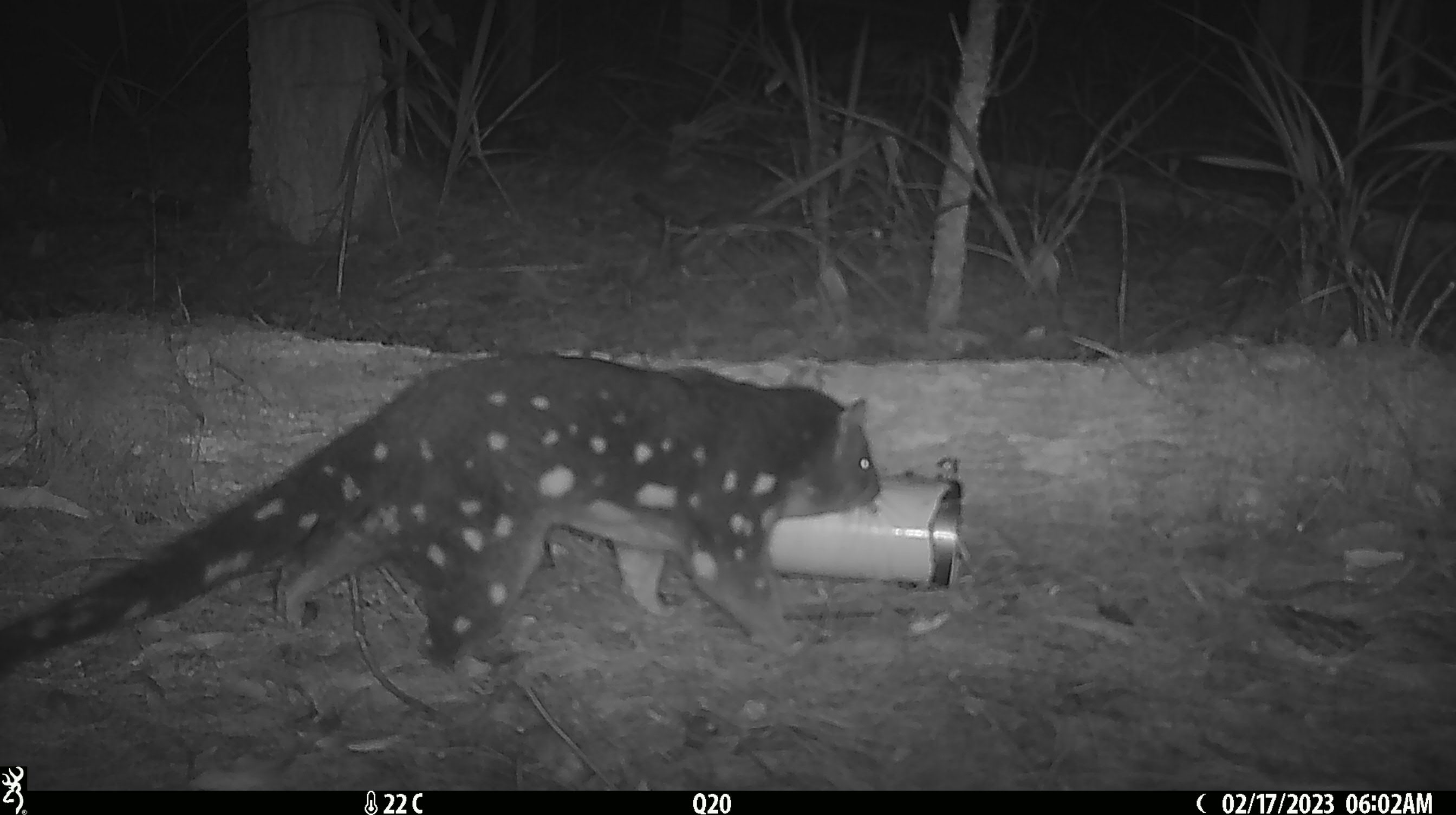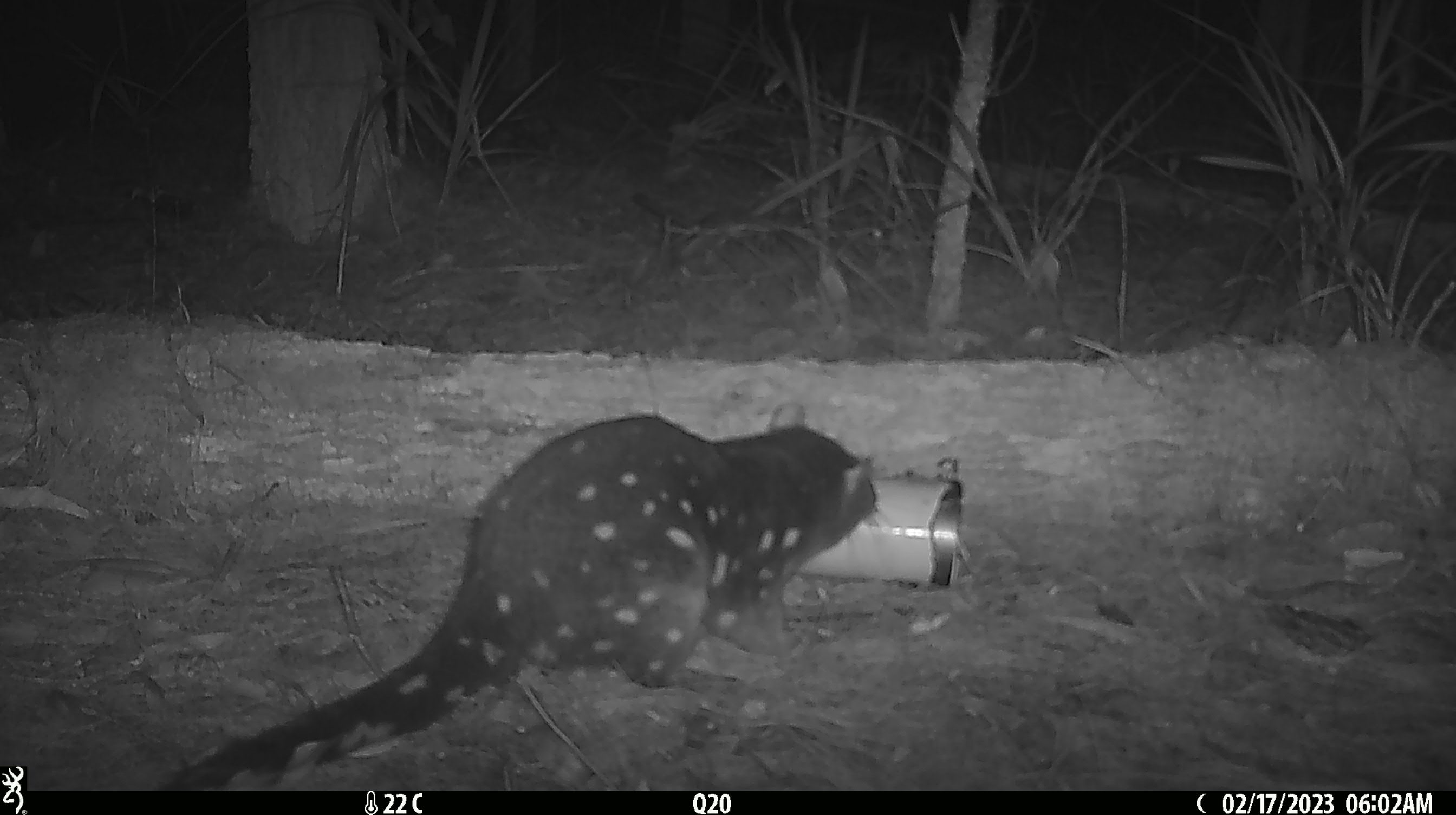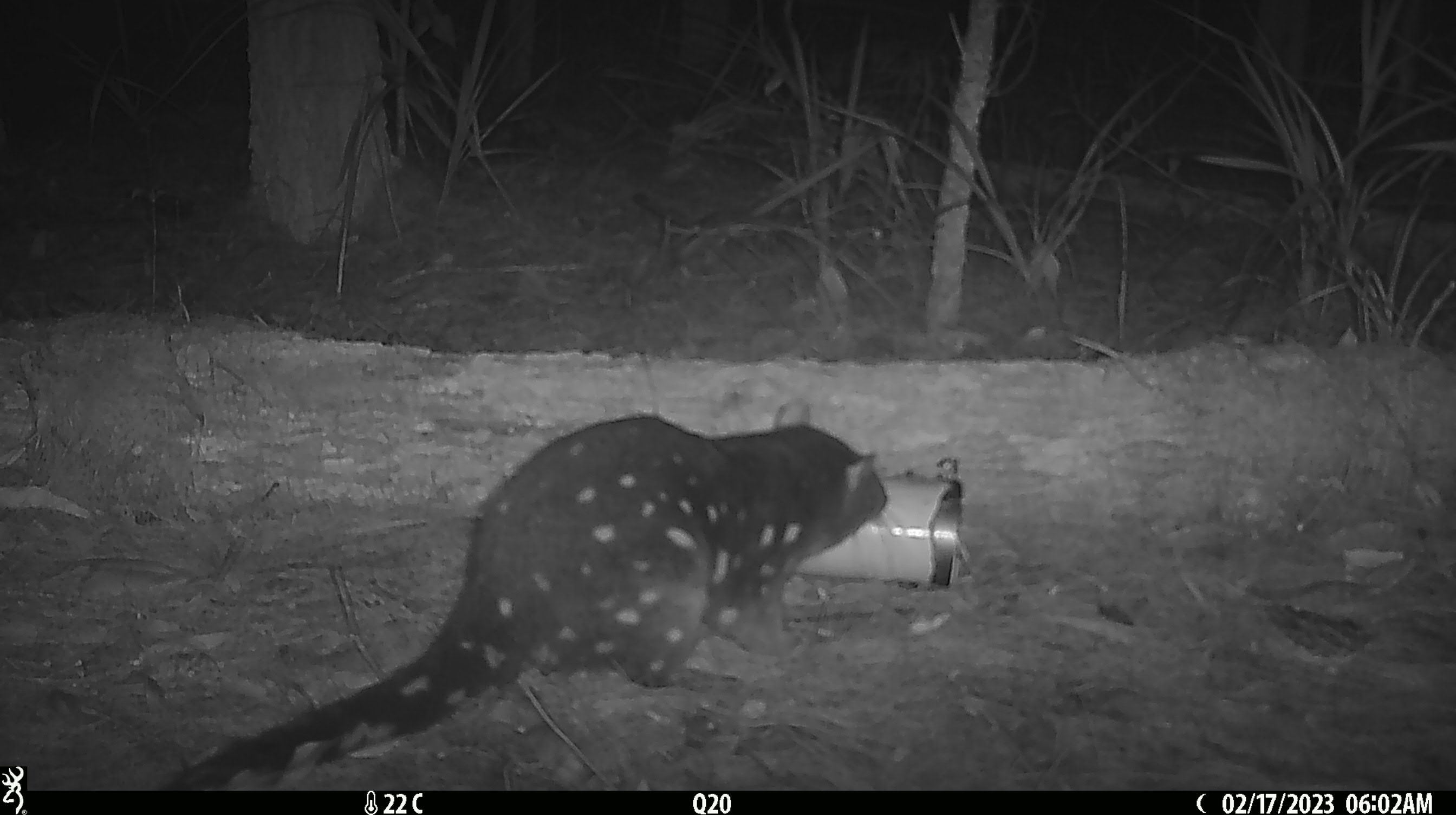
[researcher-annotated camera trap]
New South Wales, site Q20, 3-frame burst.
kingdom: Animalia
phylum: Chordata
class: Mammalia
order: Dasyuromorphia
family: Dasyuridae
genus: Dasyurus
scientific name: Dasyurus maculatus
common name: spotted-tailed quoll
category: quoll